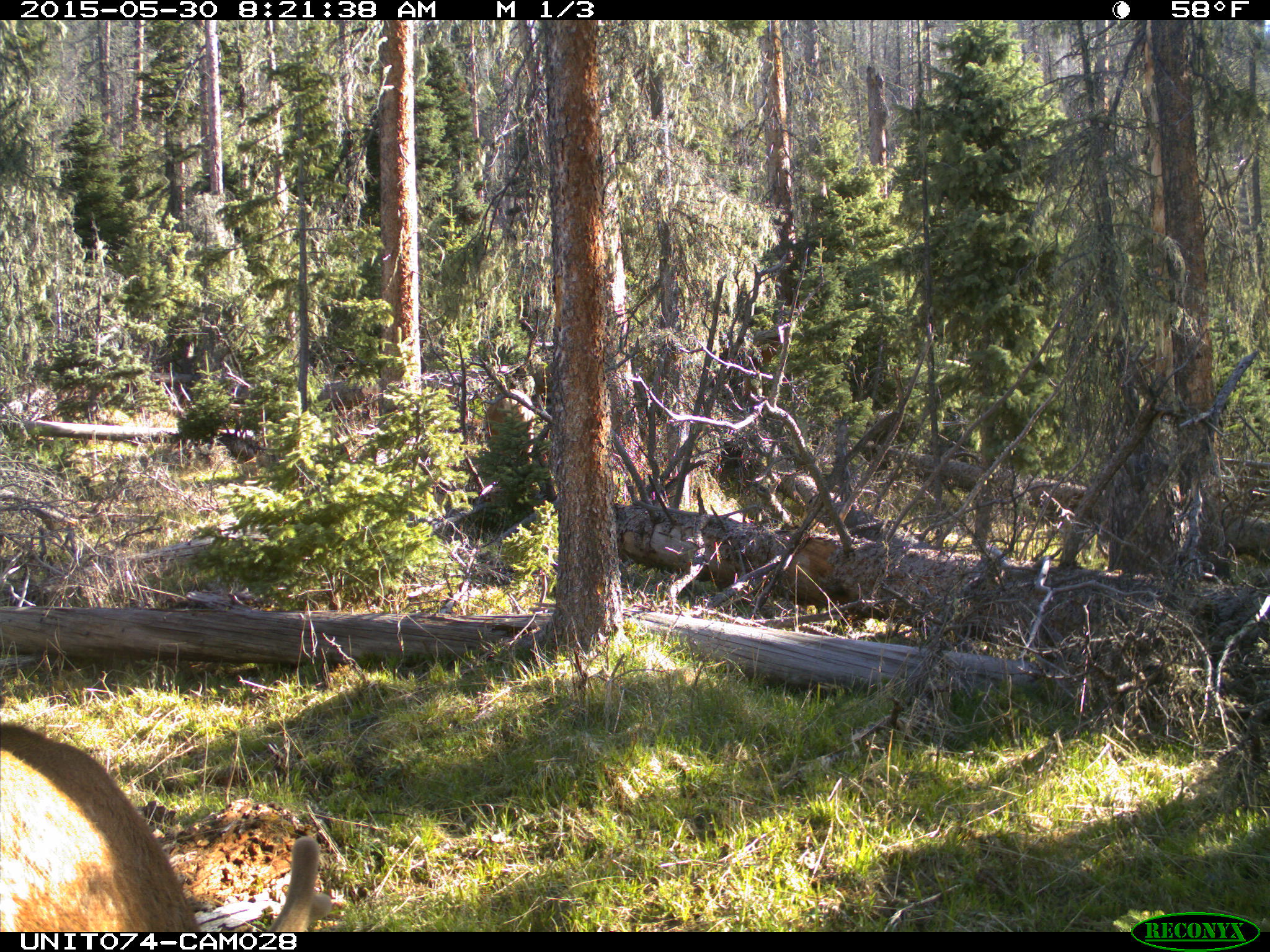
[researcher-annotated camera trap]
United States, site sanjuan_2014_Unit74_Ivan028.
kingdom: Animalia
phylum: Chordata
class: Mammalia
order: Artiodactyla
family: Cervidae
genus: Cervus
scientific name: Cervus elaphus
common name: red deer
Cervus elaphus (red deer).